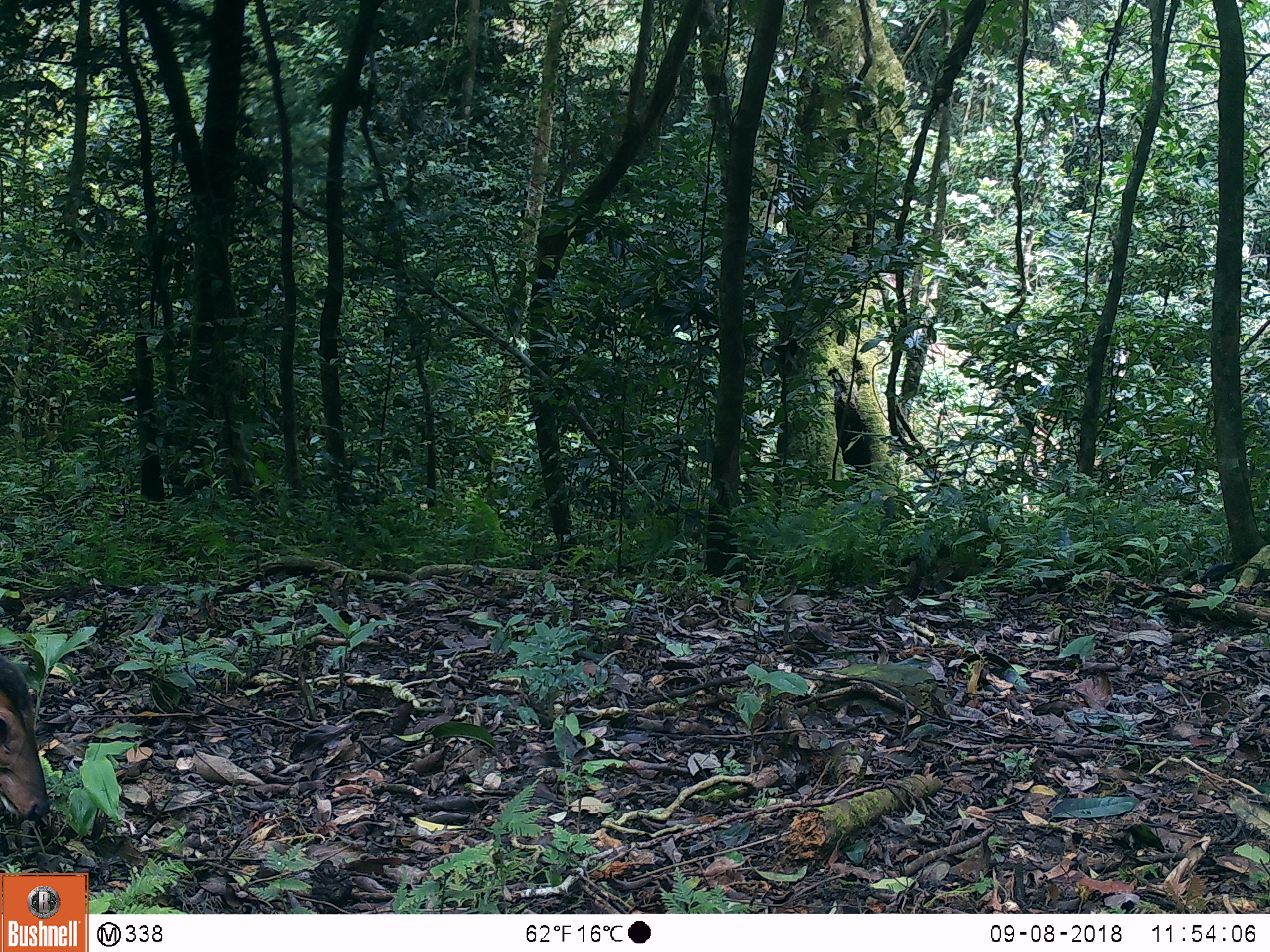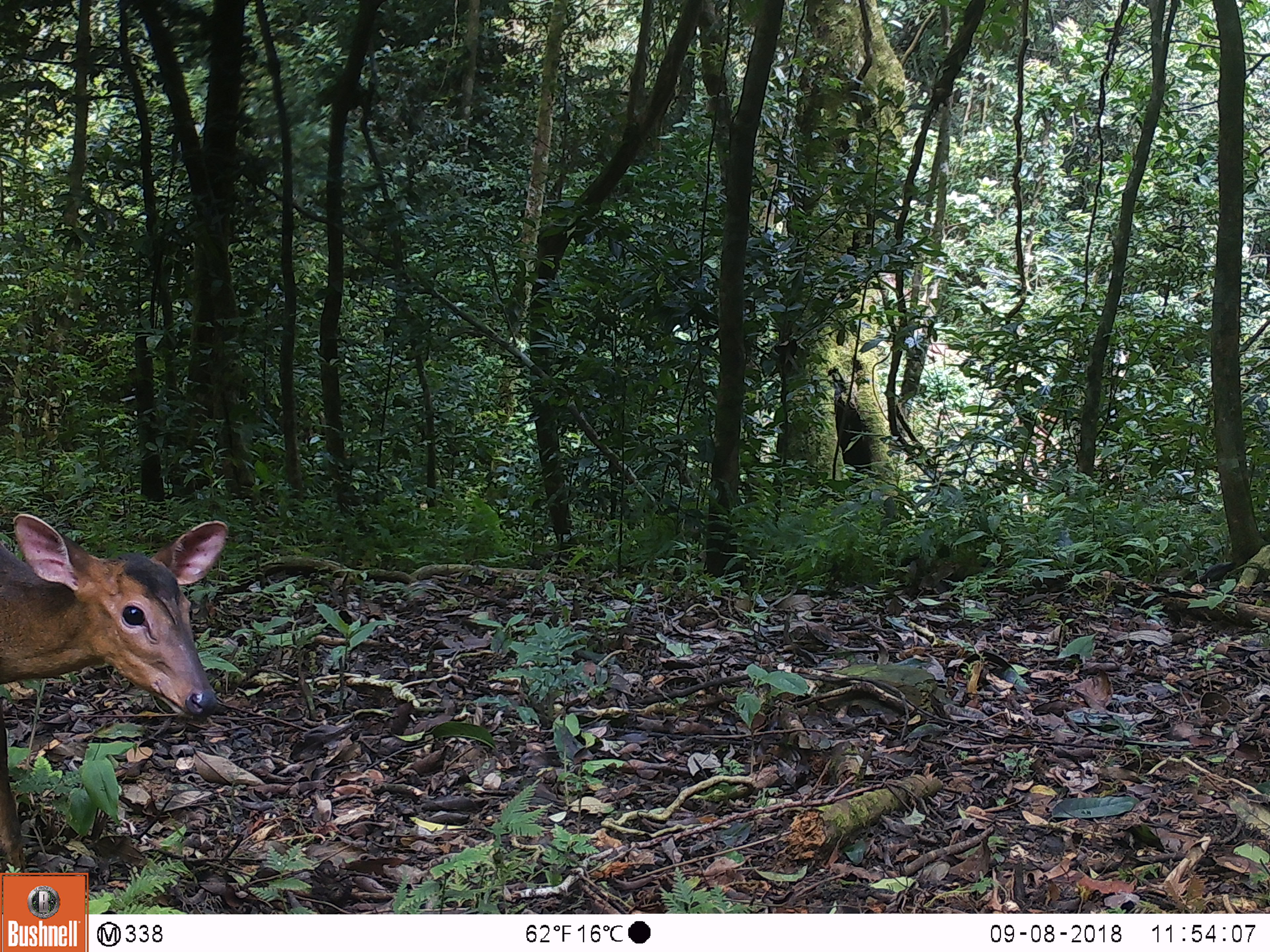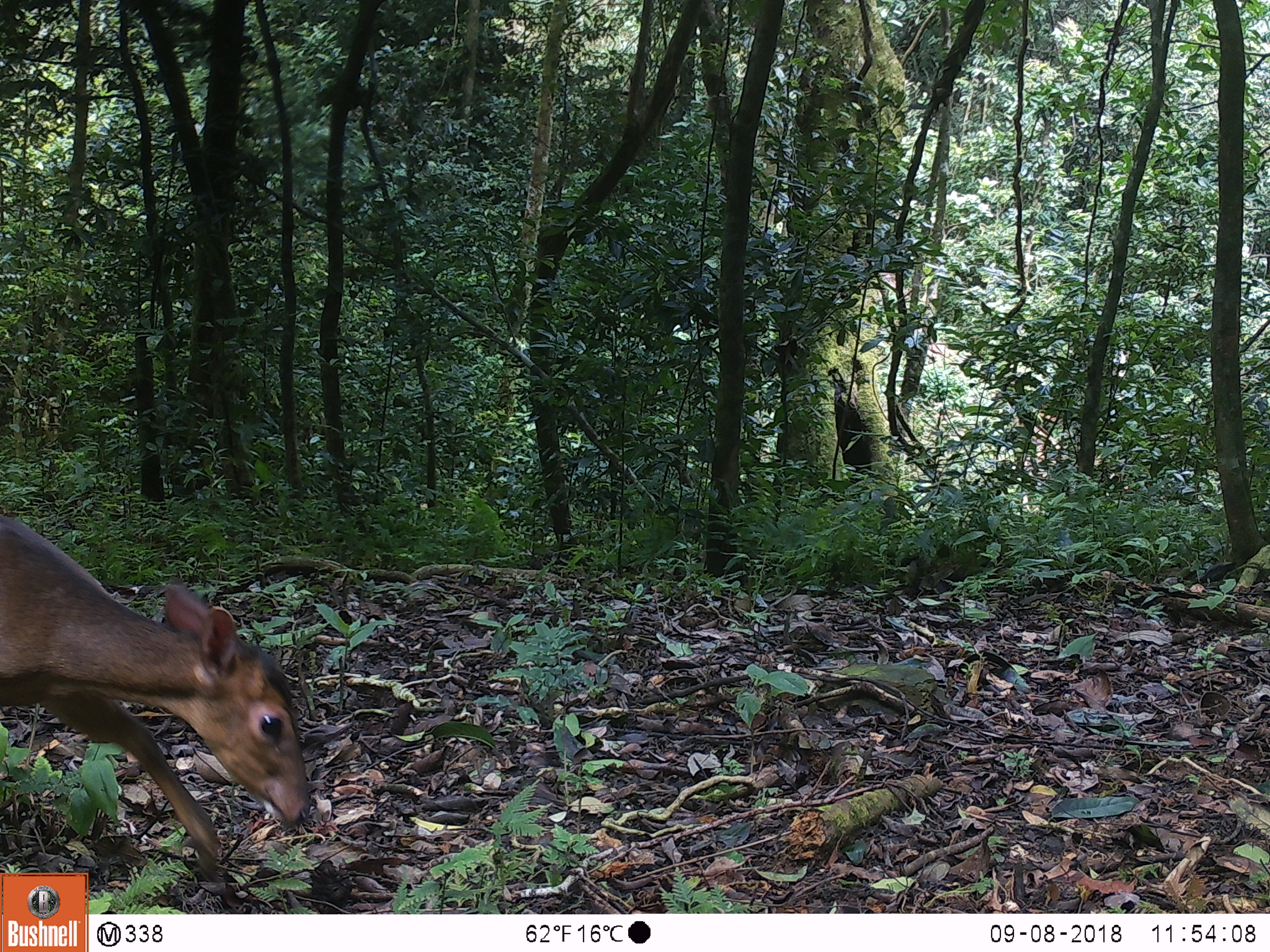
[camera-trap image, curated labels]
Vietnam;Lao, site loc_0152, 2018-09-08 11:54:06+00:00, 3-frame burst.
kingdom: Animalia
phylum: Chordata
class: Mammalia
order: Artiodactyla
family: Cervidae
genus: Muntiacus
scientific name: Muntiacus vuquangensis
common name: large-antlered muntjac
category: large antlered muntjac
Large antlered muntjac (large-antlered muntjac) (Muntiacus vuquangensis). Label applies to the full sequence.